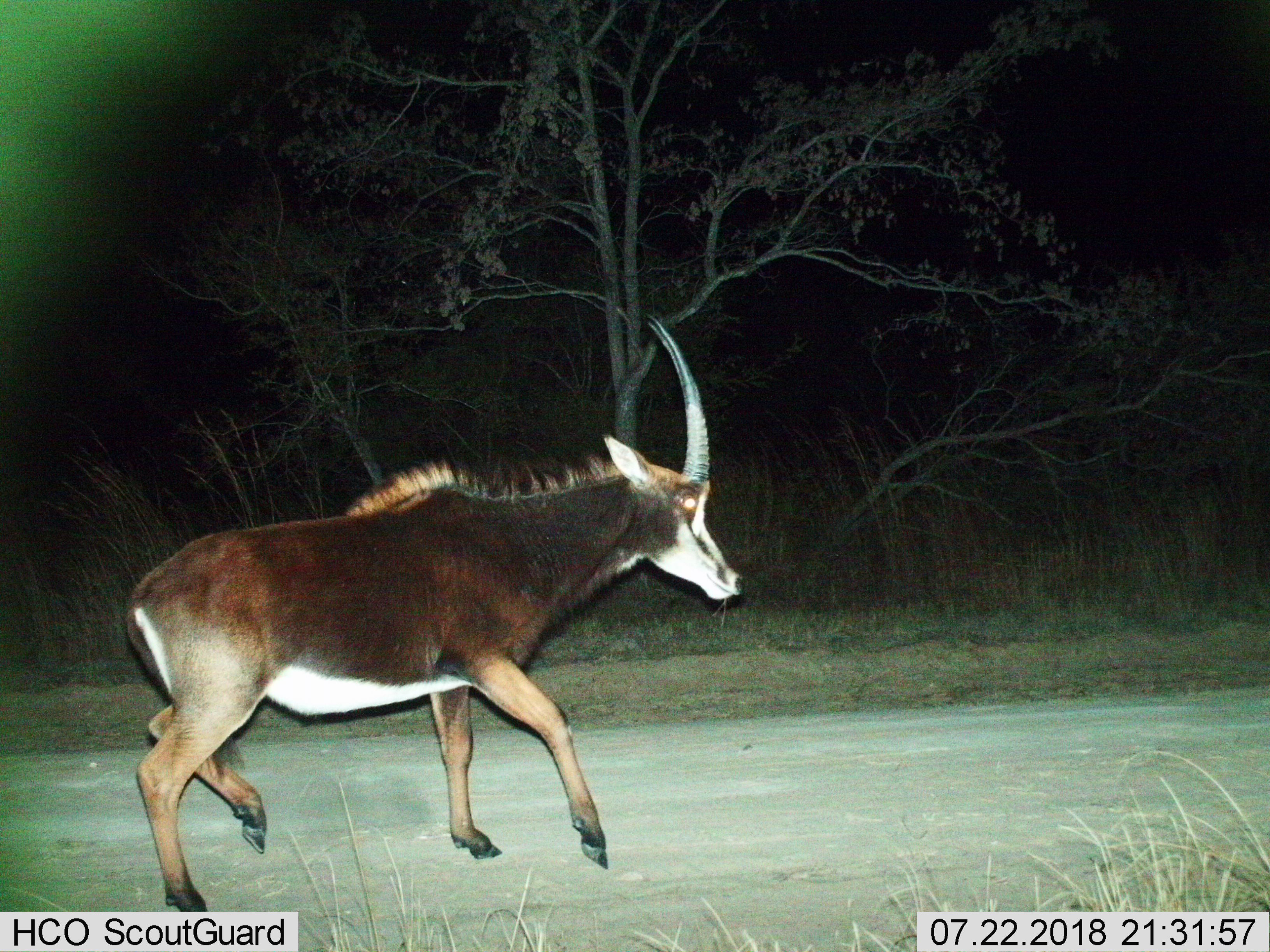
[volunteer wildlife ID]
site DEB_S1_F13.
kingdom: Animalia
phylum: Chordata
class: Mammalia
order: Artiodactyla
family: Bovidae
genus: Hippotragus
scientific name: Hippotragus niger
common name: sable antelope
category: sable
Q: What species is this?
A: Sable (sable antelope) (Hippotragus niger).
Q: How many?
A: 1.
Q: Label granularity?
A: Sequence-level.